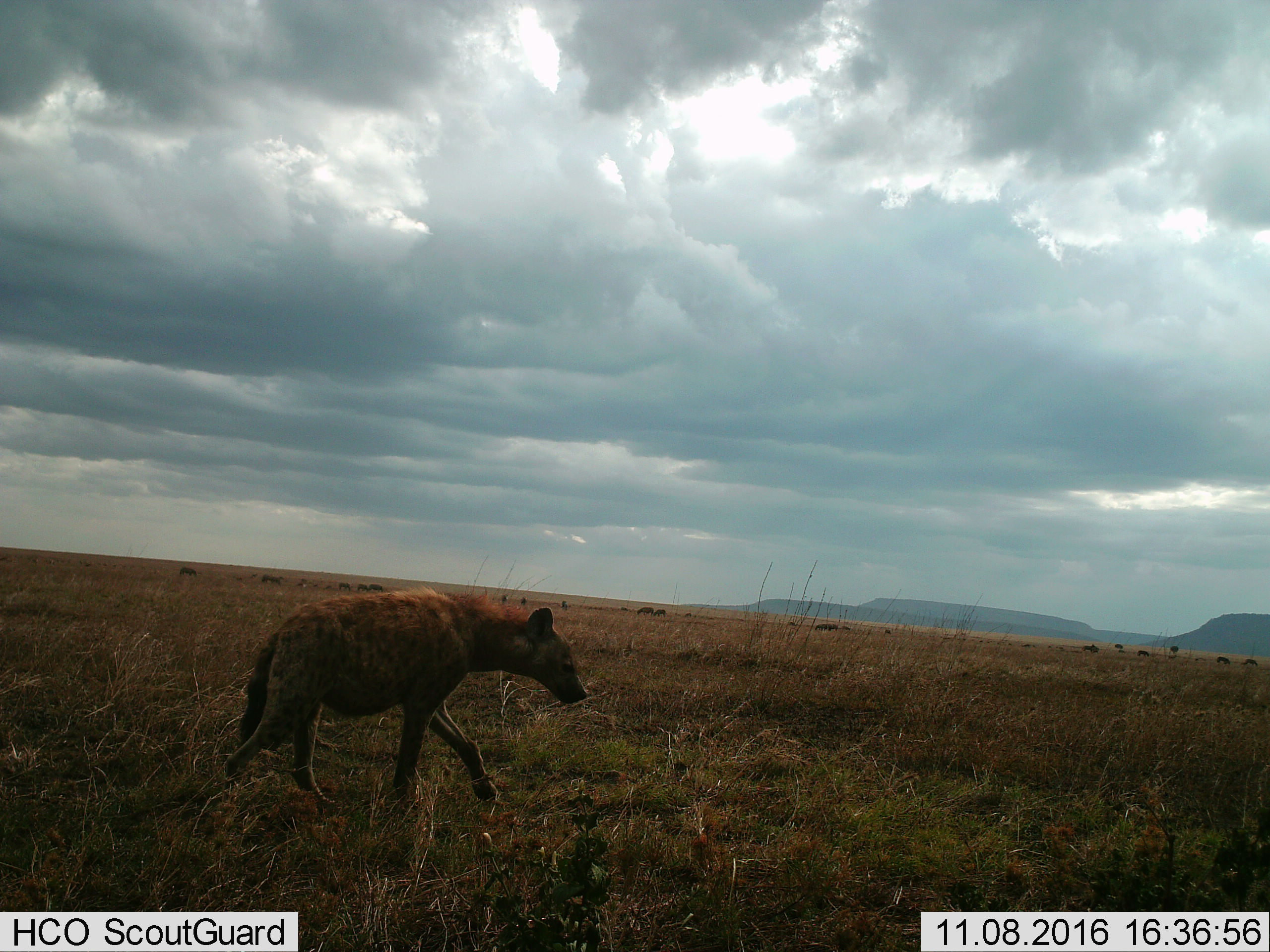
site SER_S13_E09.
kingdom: Animalia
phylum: Chordata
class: Mammalia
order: Carnivora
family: Hyaenidae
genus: Crocuta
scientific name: Crocuta crocuta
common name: spotted hyena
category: hyenaspotted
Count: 1.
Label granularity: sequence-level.